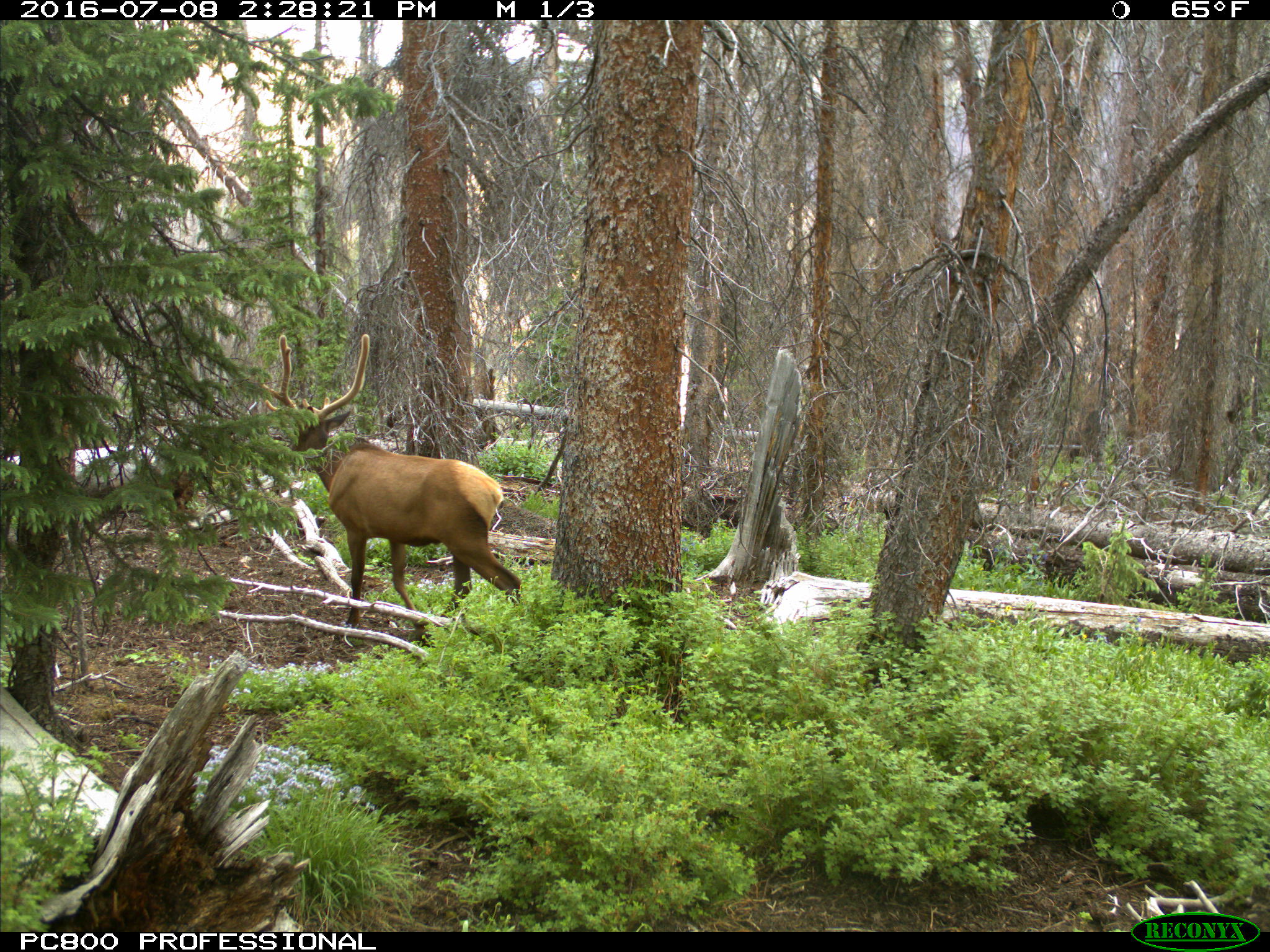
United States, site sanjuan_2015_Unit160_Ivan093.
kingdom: Animalia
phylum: Chordata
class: Mammalia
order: Artiodactyla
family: Cervidae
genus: Cervus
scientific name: Cervus elaphus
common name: red deer